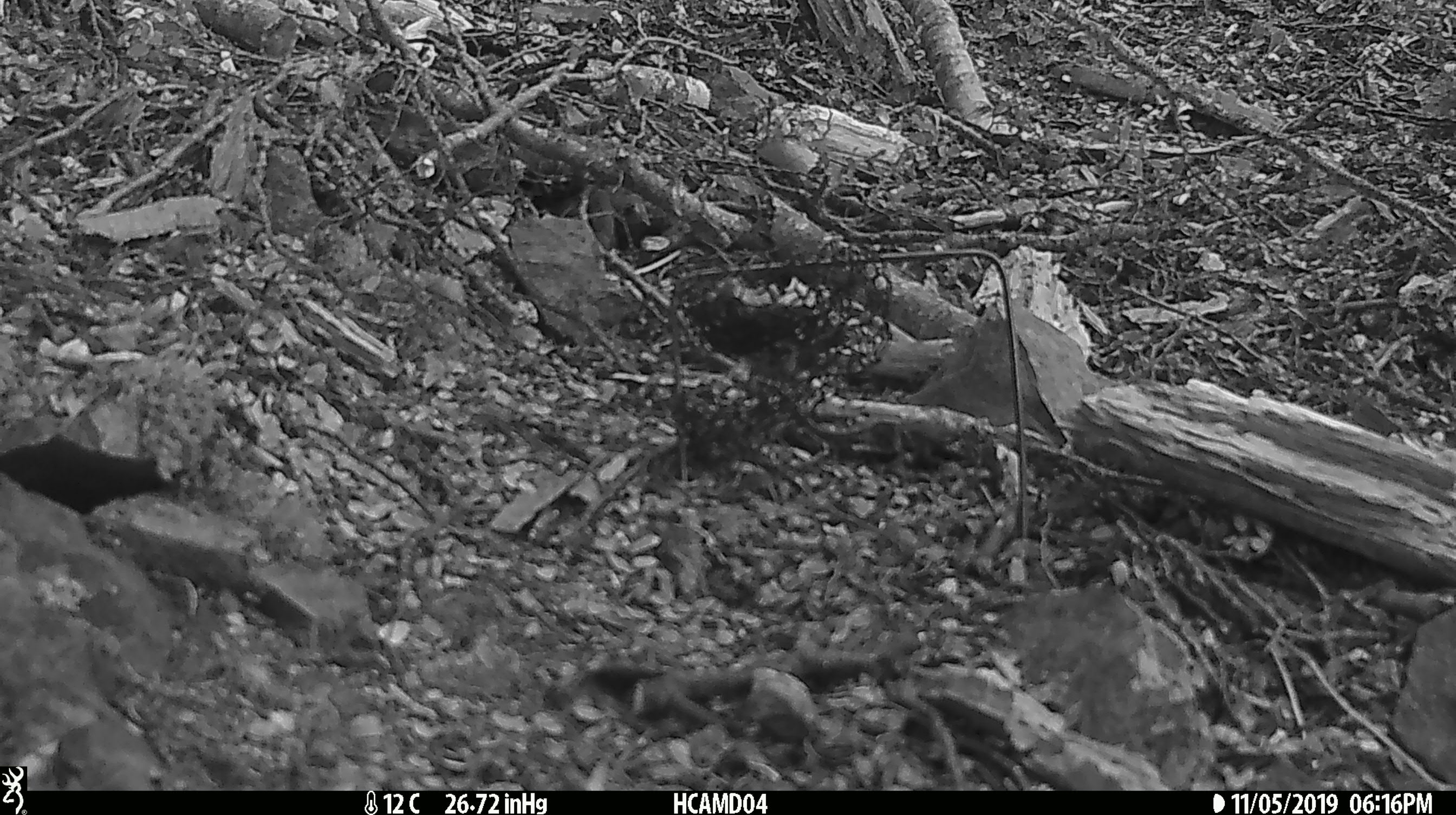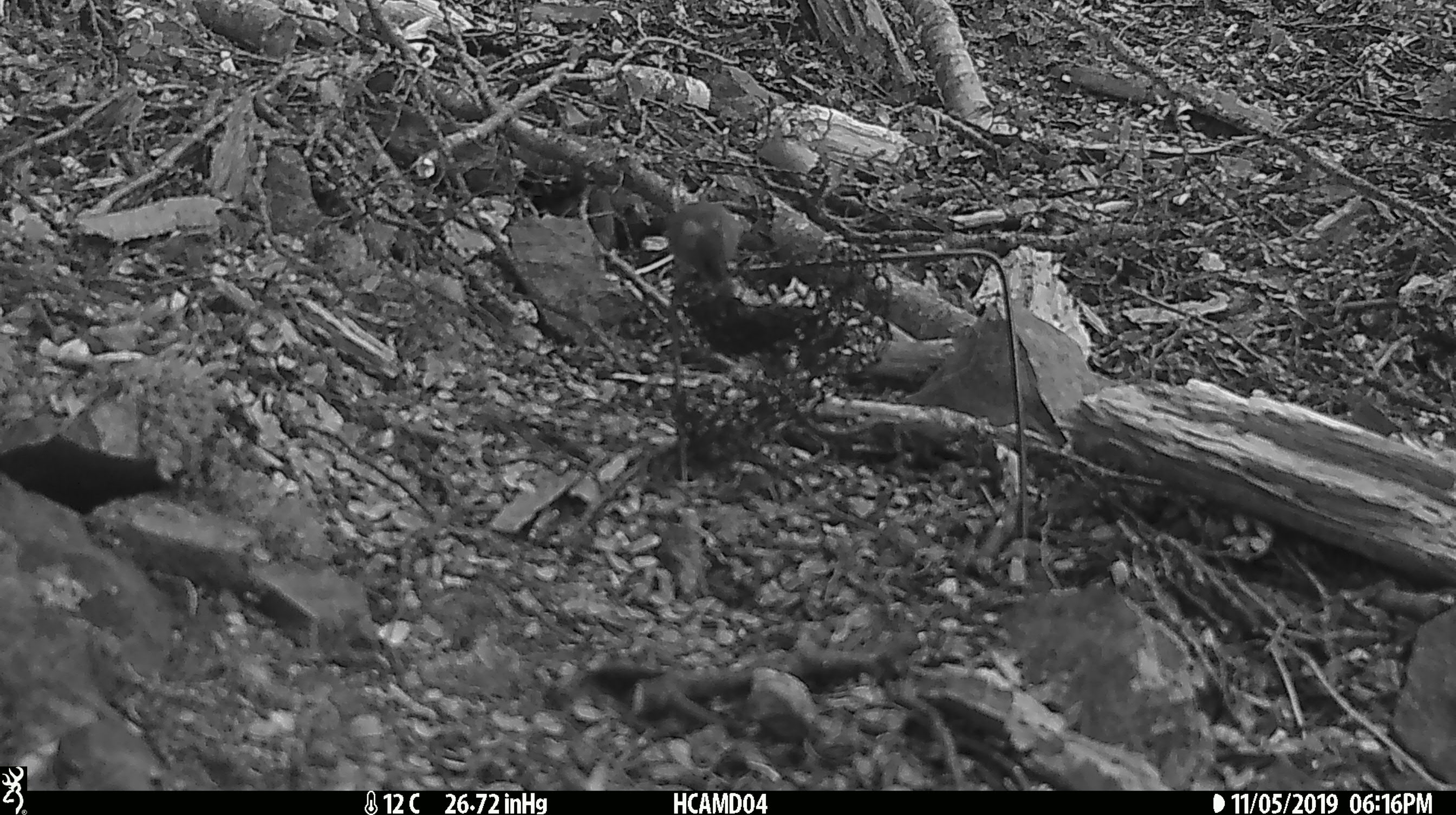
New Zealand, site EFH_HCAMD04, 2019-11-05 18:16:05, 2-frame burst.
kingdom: Animalia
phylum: Chordata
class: Mammalia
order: Rodentia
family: Muridae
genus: Mus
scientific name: Mus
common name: mouse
Mouse (Mus).